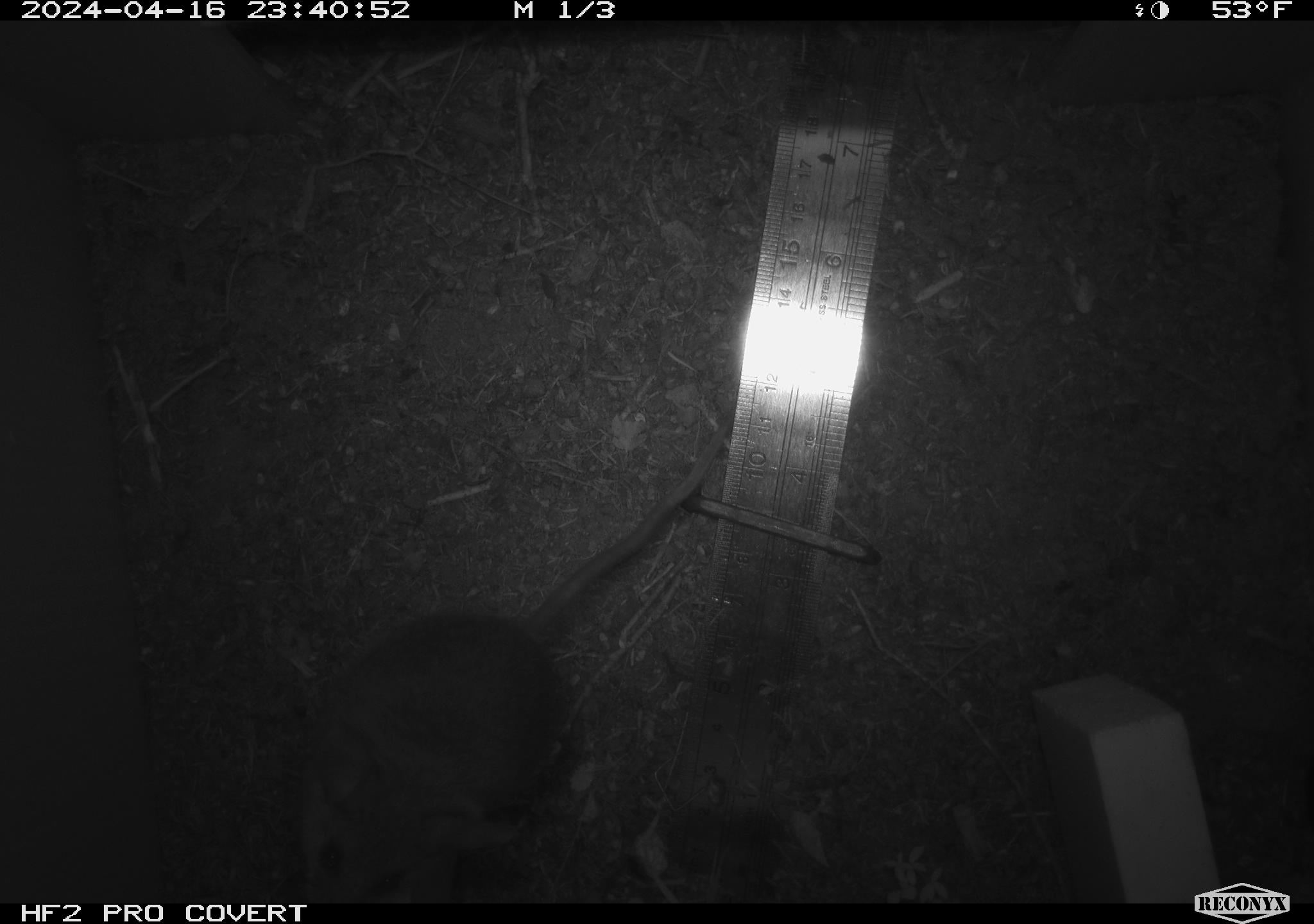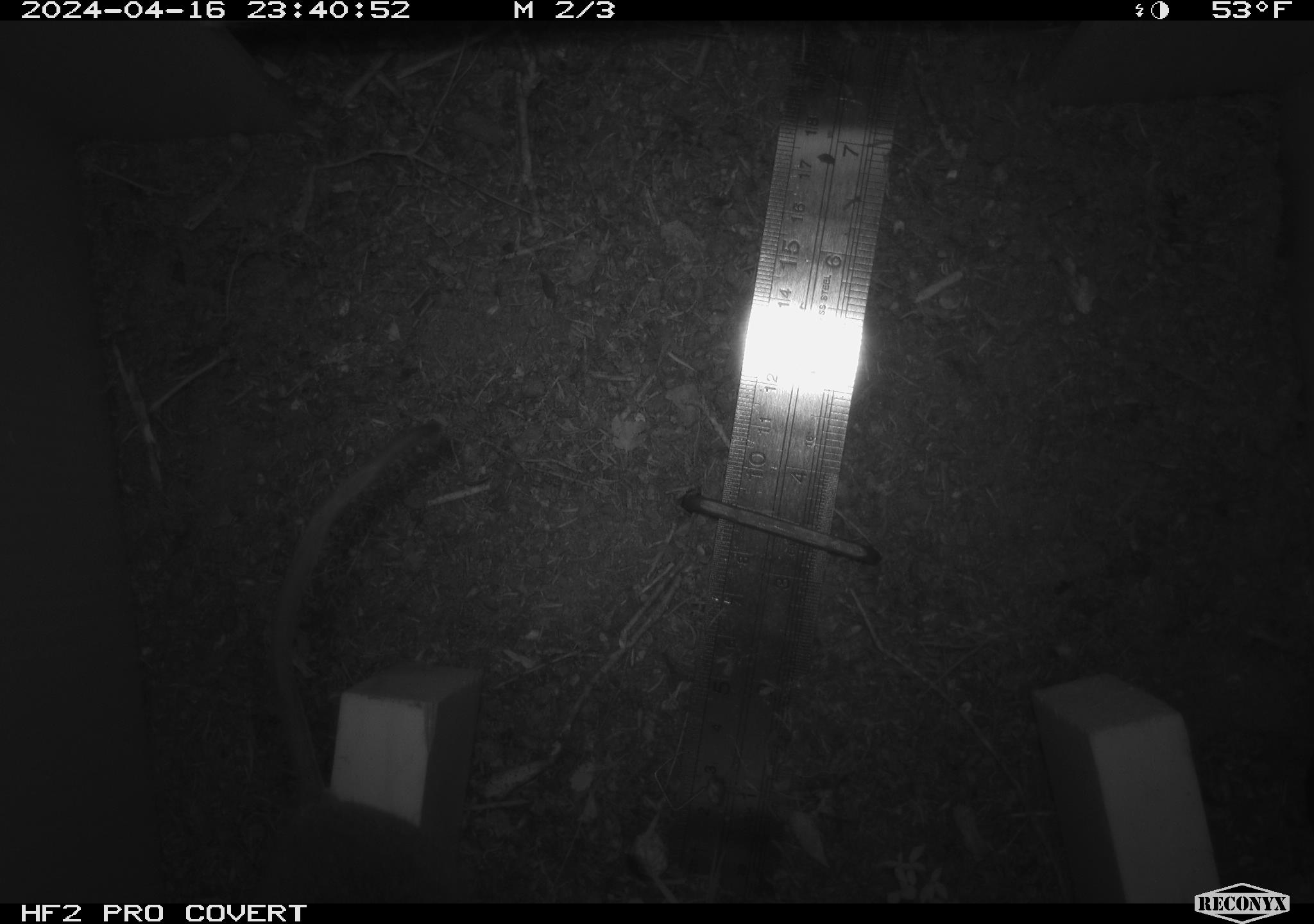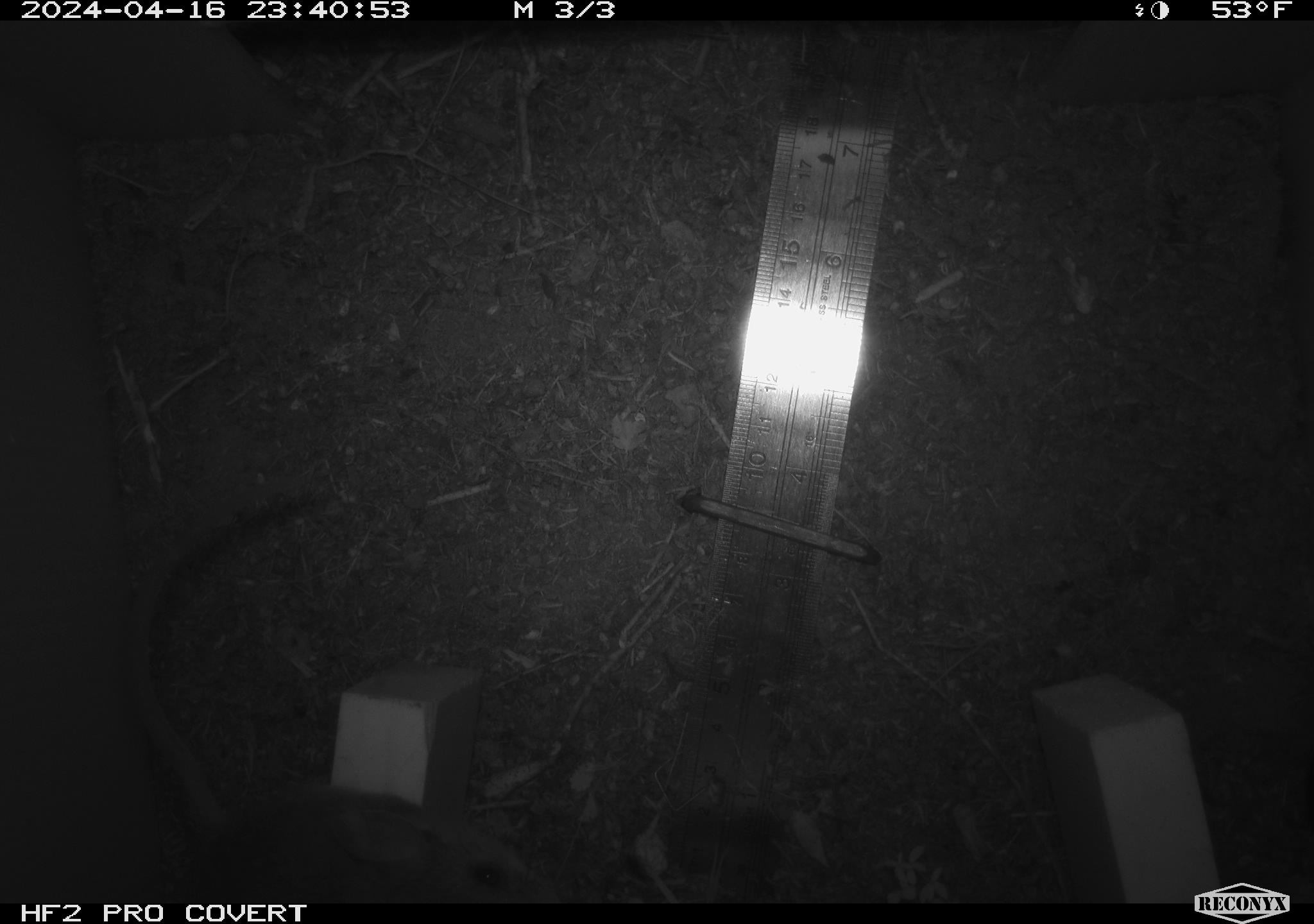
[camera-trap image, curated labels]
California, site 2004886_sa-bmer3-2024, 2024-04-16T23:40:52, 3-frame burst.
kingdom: Animalia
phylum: Chordata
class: Mammalia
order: Rodentia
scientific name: Rodentia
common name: woodrat or rat or mouse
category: woodrat or rat or mouse species